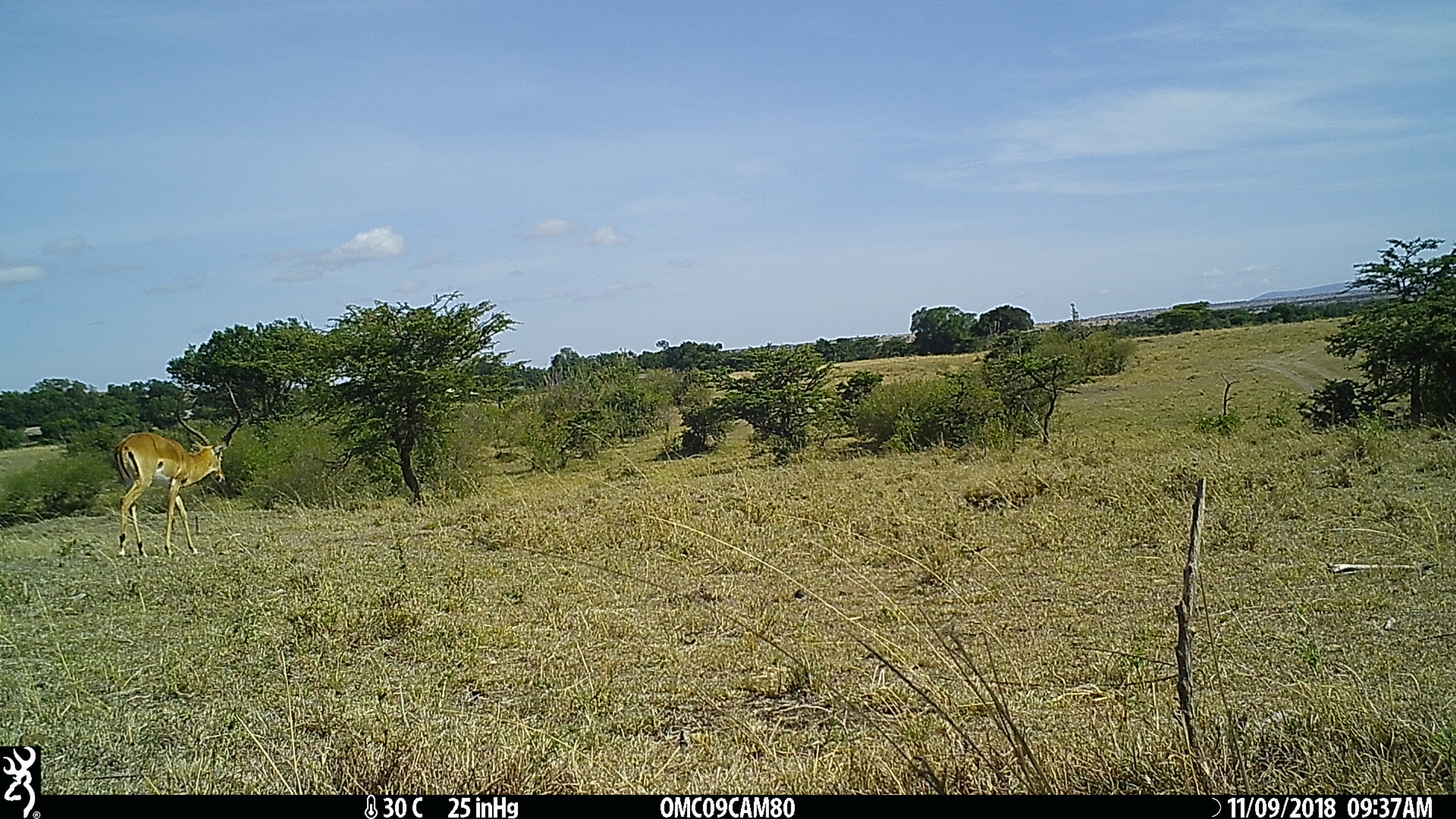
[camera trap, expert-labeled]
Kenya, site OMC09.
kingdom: Animalia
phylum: Chordata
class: Mammalia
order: Artiodactyla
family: Bovidae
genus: Aepyceros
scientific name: Aepyceros melampus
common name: impala